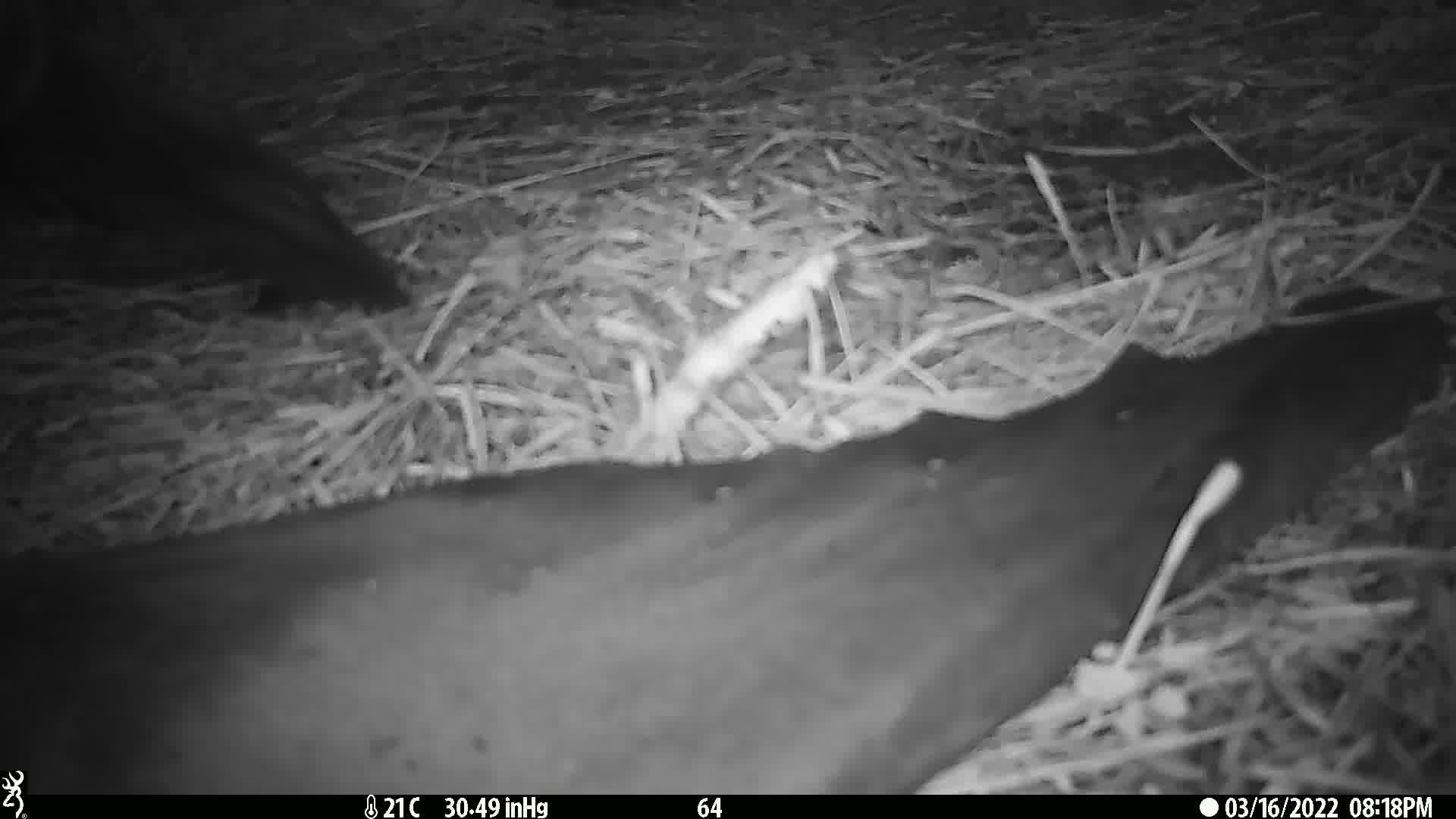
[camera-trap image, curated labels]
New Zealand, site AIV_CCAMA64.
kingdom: Animalia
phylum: Chordata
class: Mammalia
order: Carnivora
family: Otariidae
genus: Phocarctos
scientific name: Phocarctos hookeri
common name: new zealand sea lion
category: sealion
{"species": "sealion (new zealand sea lion) (Phocarctos hookeri)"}